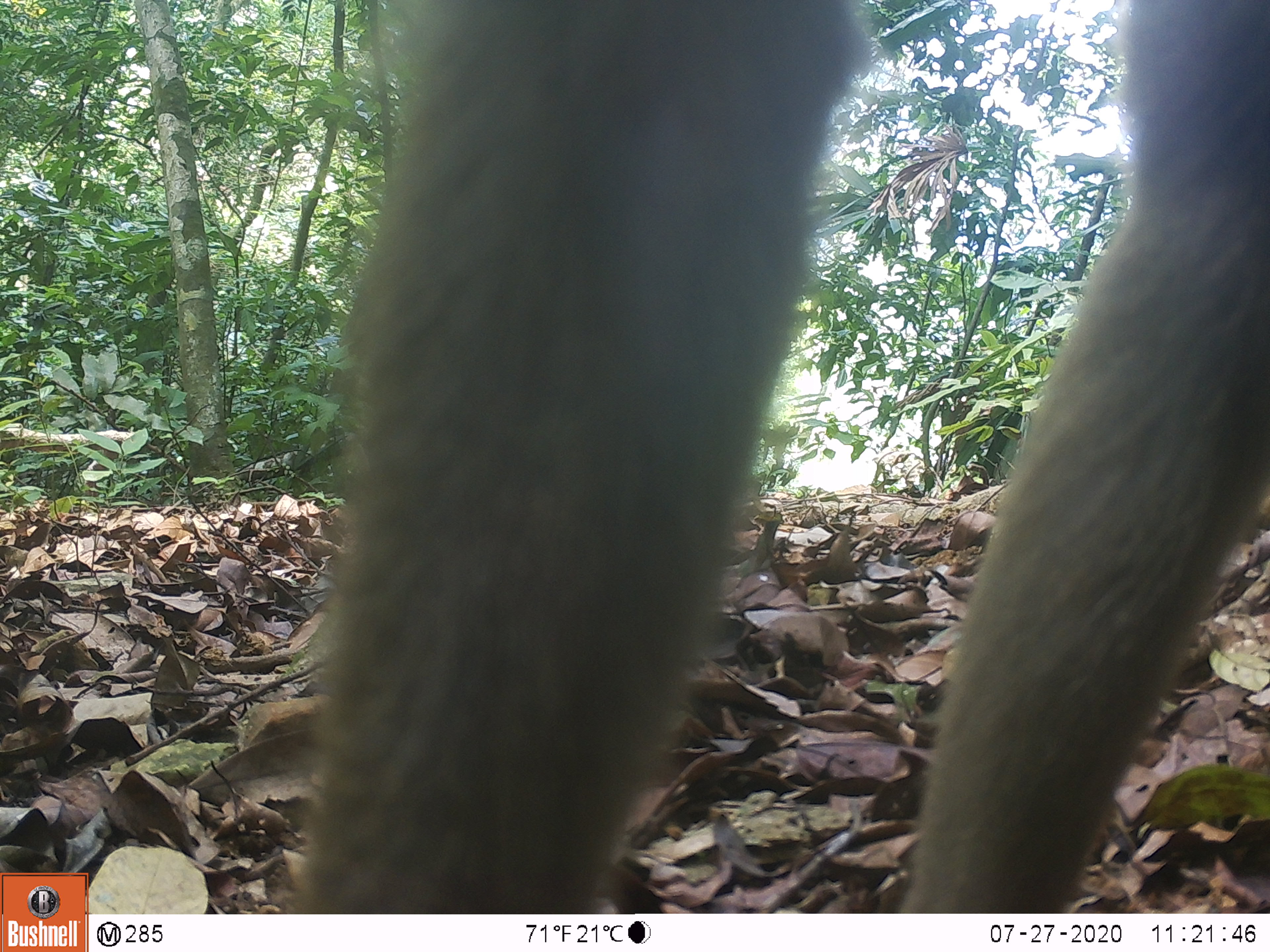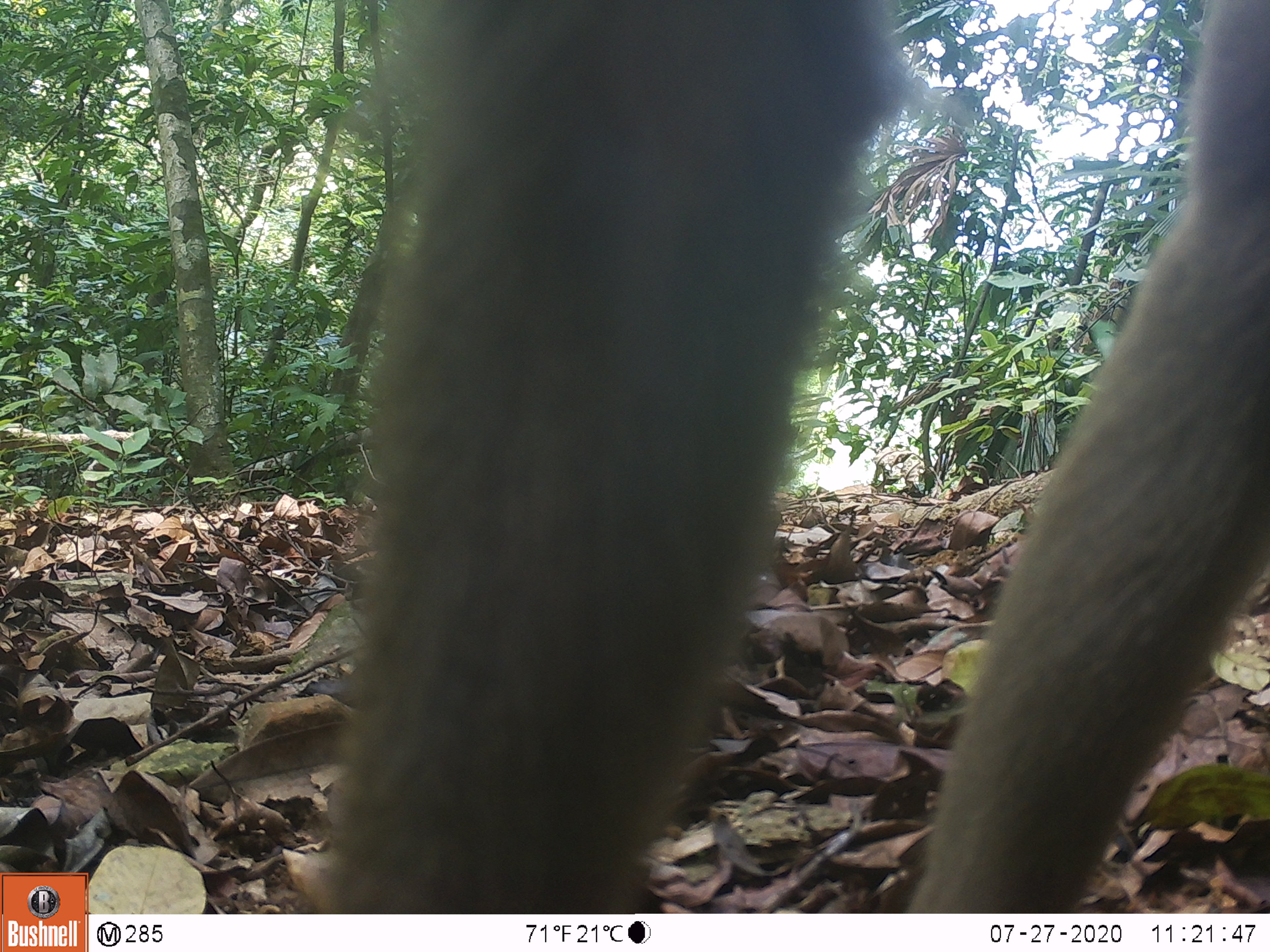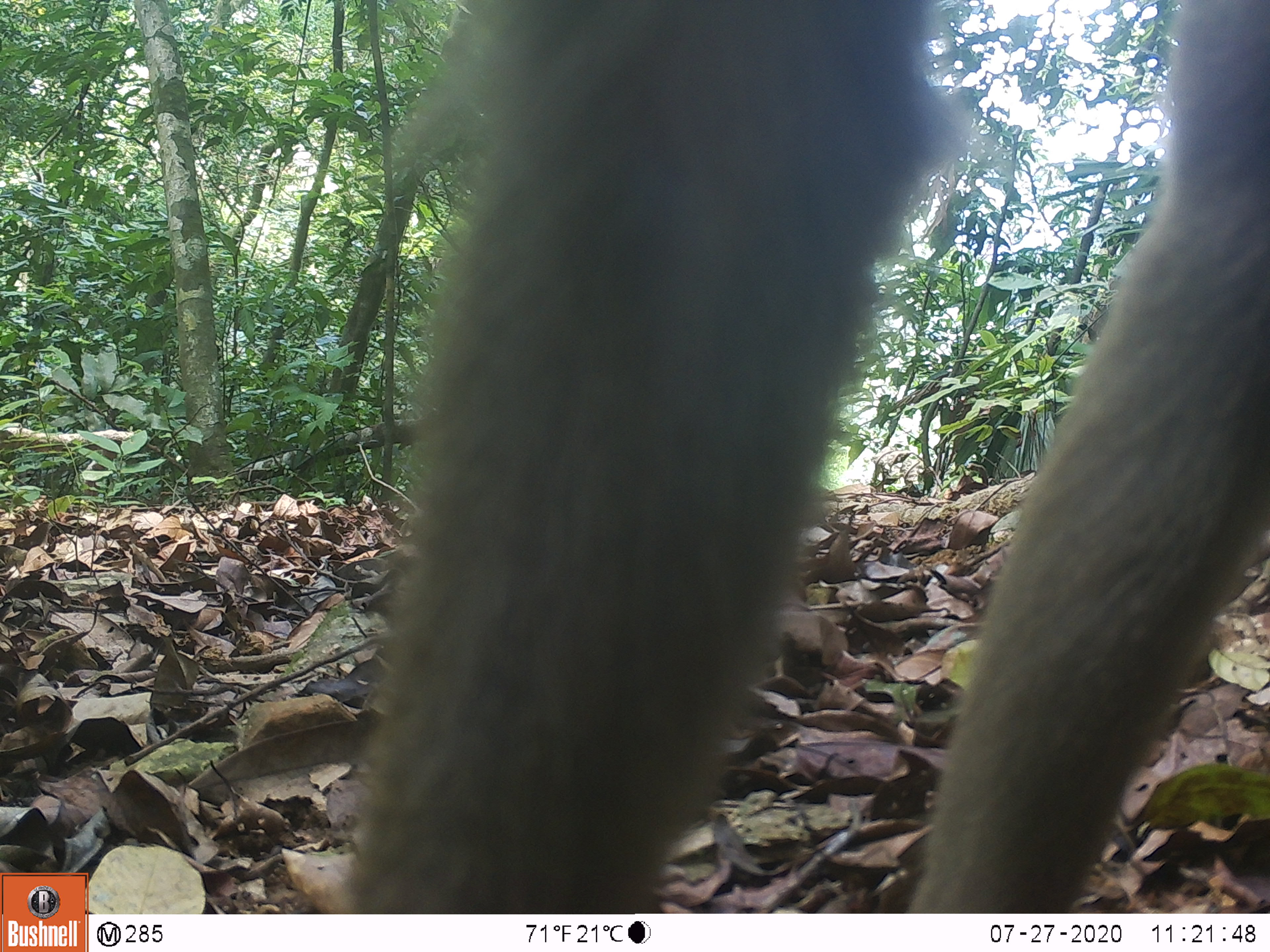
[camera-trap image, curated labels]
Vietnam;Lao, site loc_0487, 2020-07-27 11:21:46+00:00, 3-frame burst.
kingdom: Animalia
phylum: Chordata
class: Mammalia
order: Primates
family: Cercopithecidae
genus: Macaca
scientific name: Macaca nemestrina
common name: pig-tailed macaque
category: pig tailed macaque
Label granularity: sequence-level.